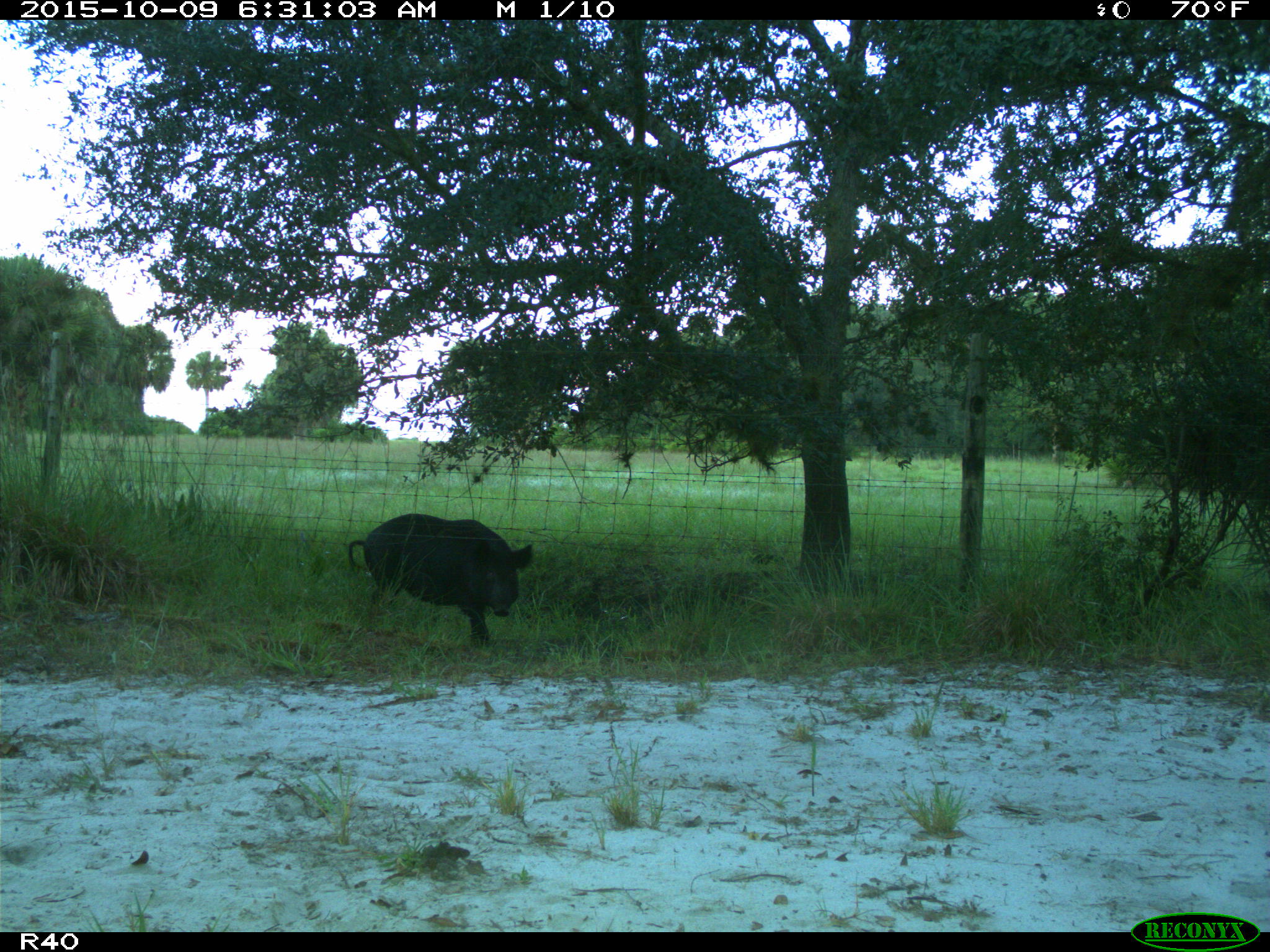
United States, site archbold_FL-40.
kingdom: Animalia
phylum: Chordata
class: Mammalia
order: Artiodactyla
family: Suidae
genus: Sus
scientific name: Sus scrofa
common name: wild boar